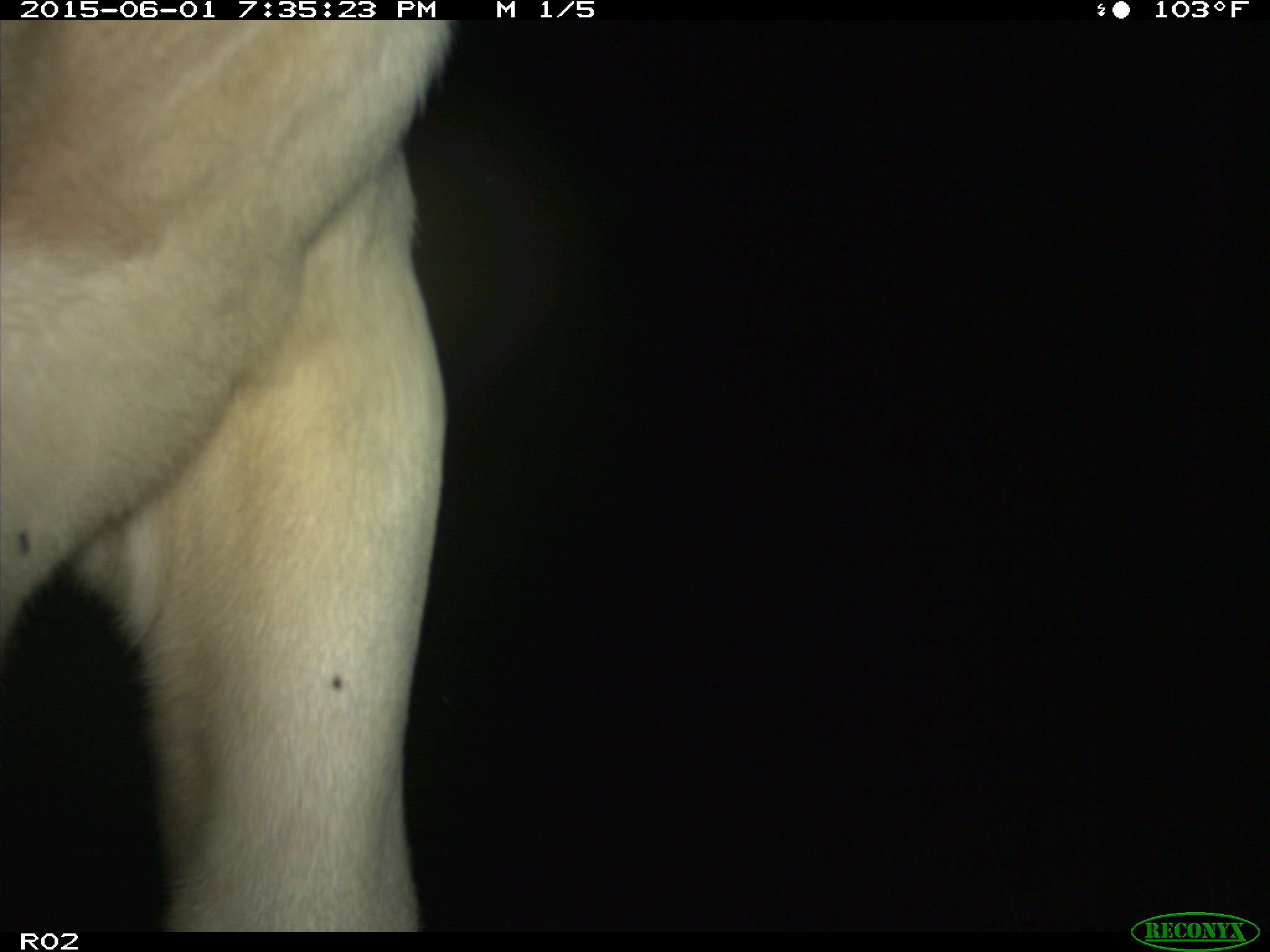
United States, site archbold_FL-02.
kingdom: Animalia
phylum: Chordata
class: Mammalia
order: Artiodactyla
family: Bovidae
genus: Bos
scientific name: Bos taurus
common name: domestic cow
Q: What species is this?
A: Bos taurus (domestic cow).